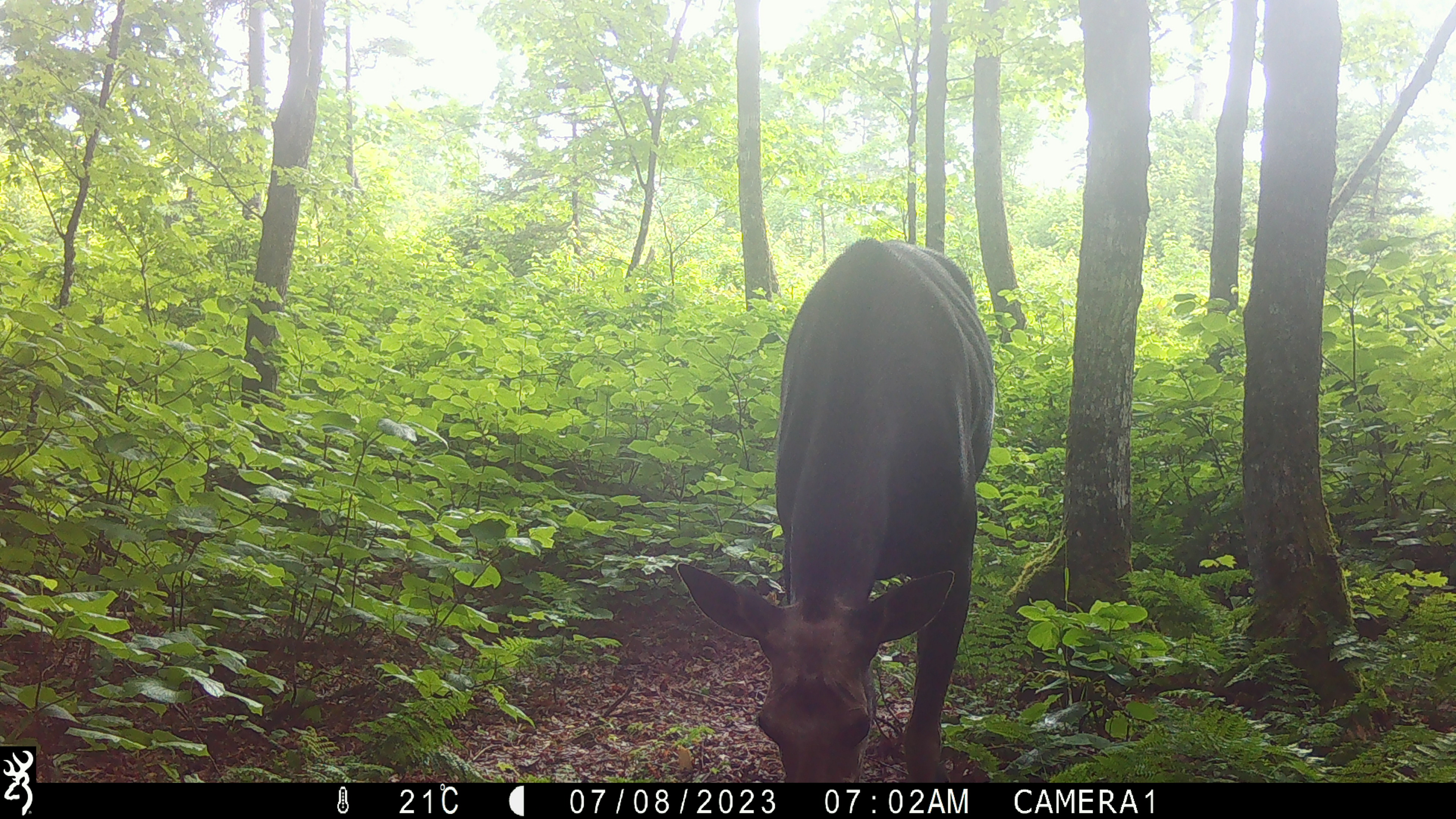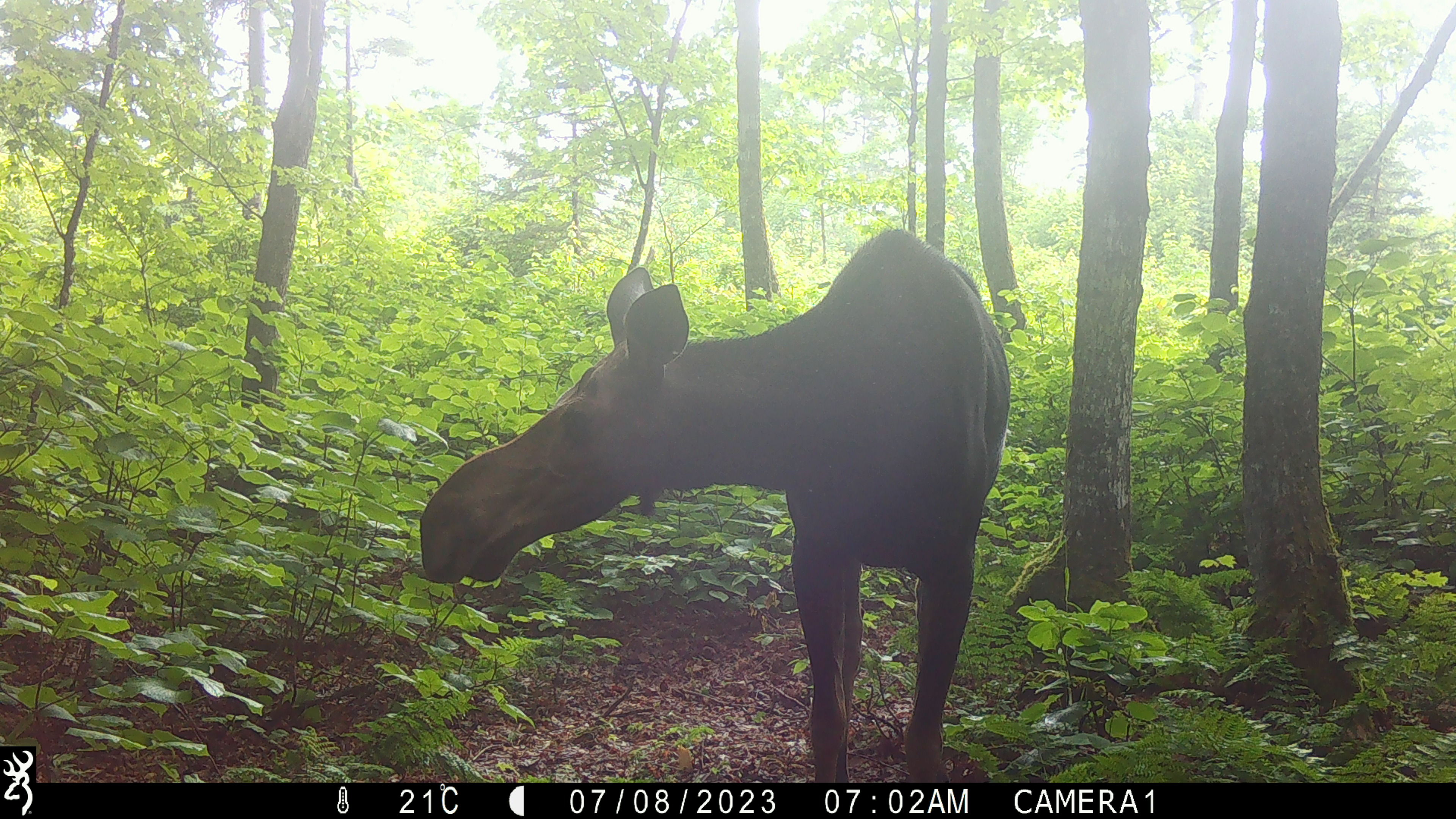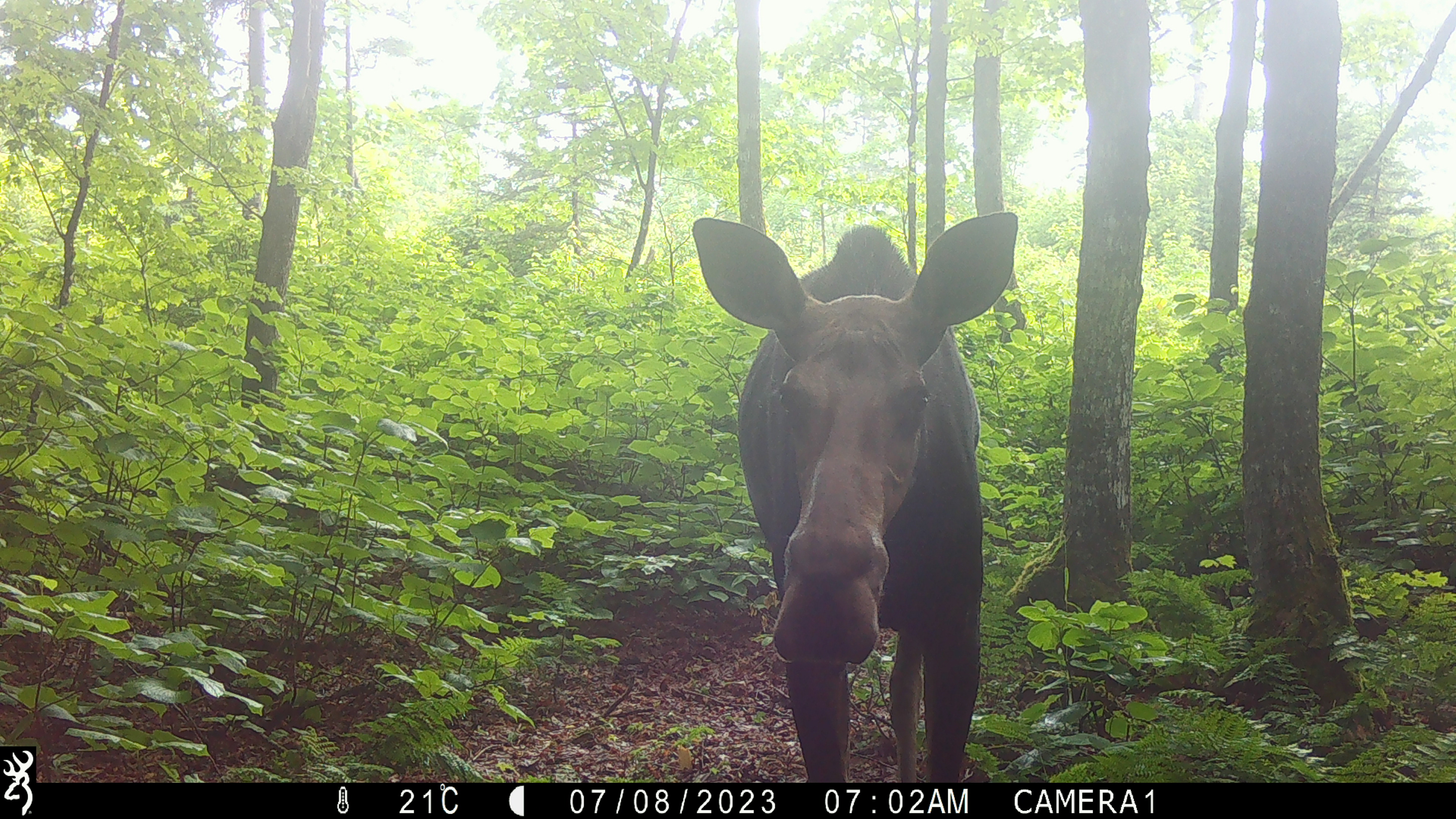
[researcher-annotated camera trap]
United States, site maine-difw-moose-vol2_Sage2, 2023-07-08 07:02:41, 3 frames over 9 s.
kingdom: Animalia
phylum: Chordata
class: Mammalia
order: Artiodactyla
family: Cervidae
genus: Alces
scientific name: Alces alces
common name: moose